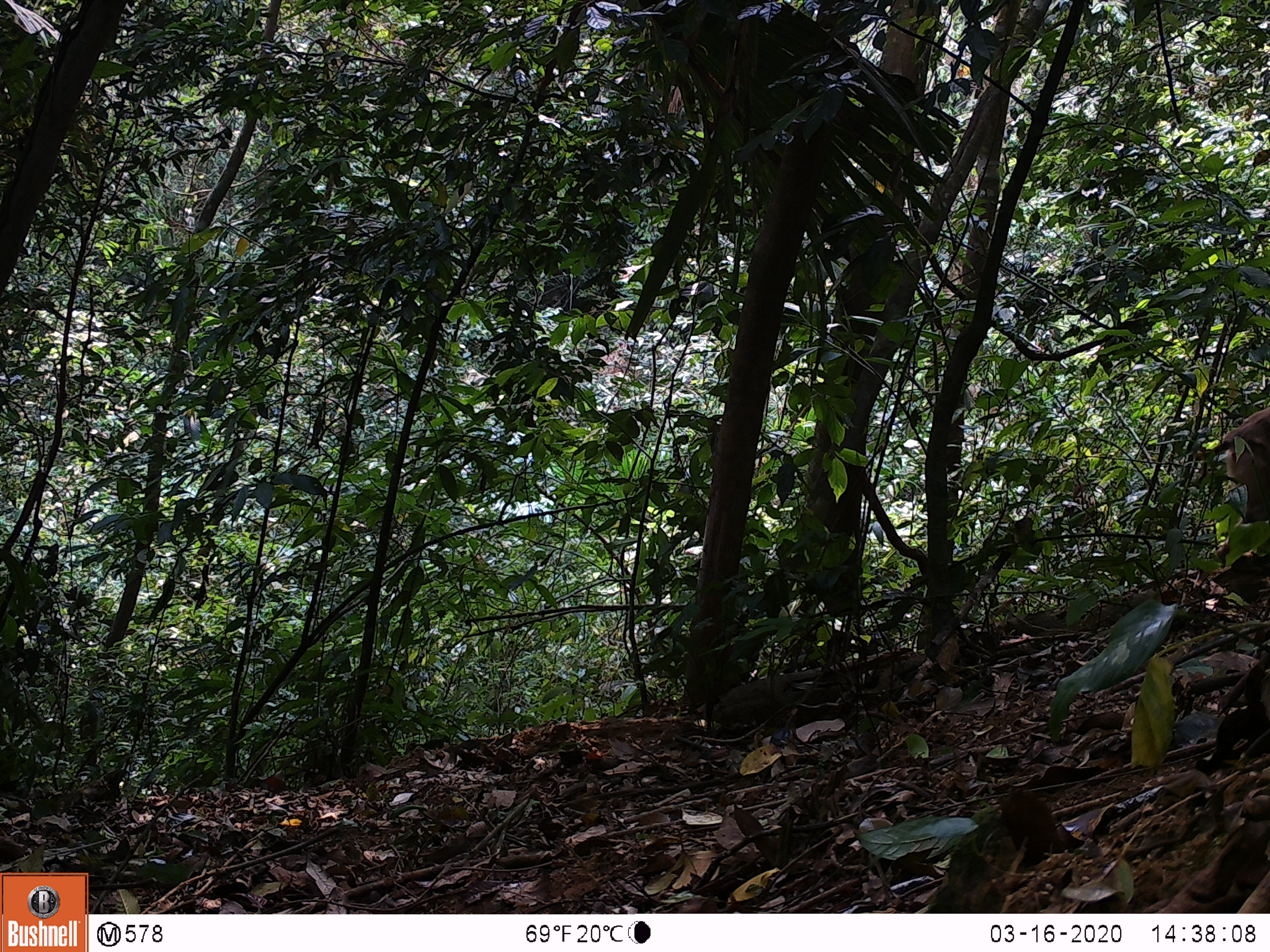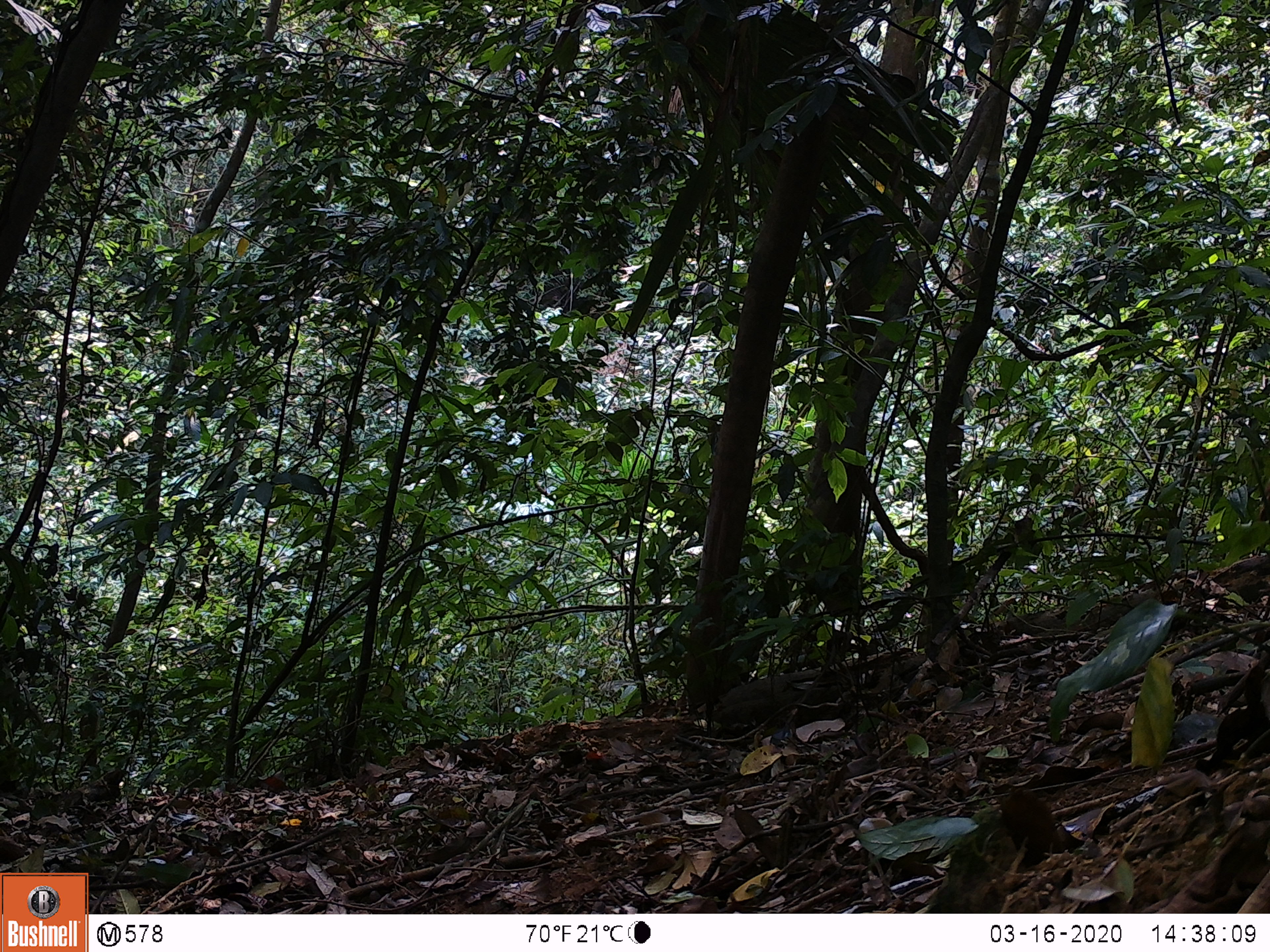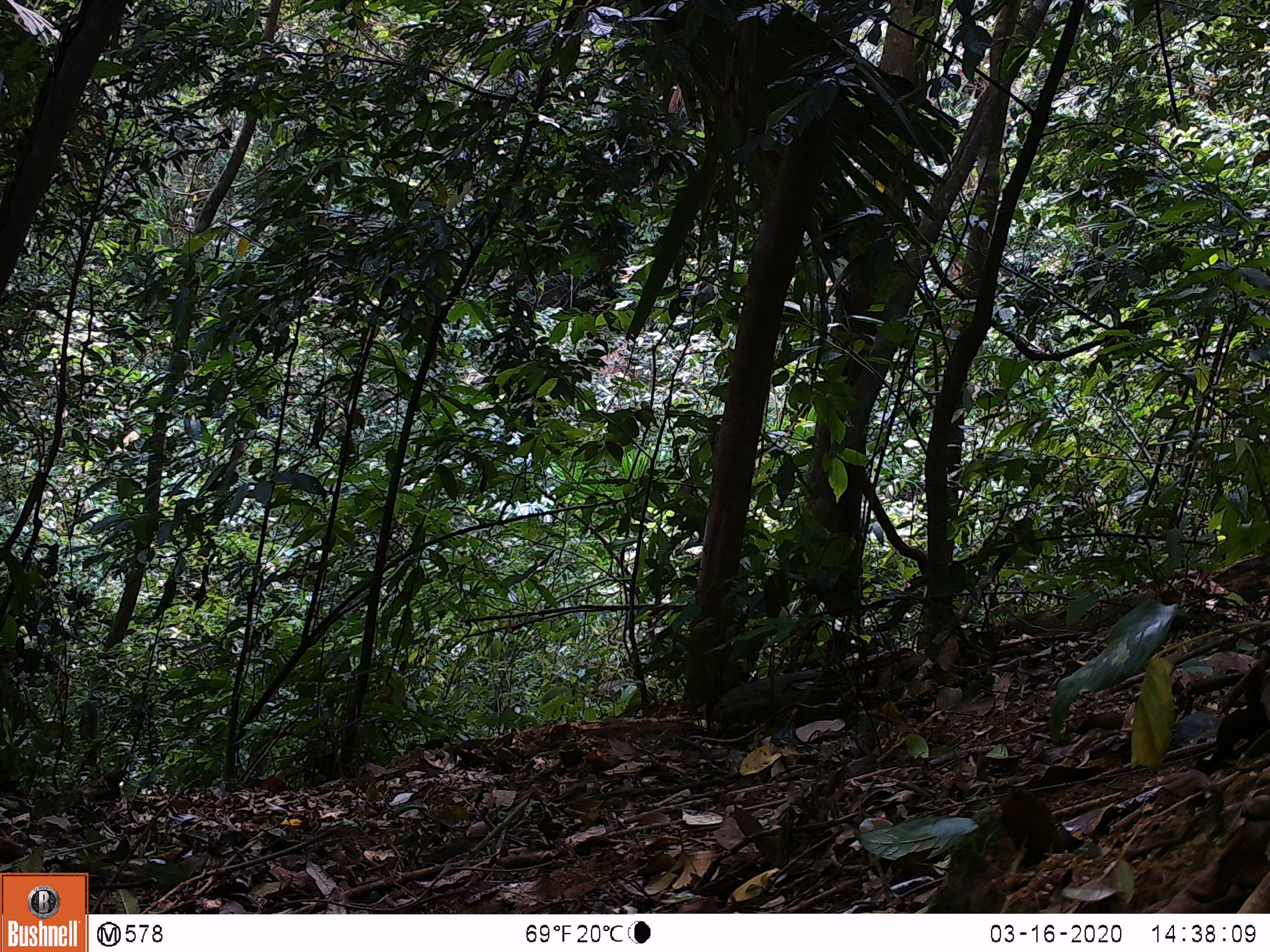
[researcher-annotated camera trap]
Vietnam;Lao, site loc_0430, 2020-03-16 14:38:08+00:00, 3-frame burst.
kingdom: Animalia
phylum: Chordata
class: Mammalia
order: Primates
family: Cercopithecidae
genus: Macaca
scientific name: Macaca nemestrina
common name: pig-tailed macaque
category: pig tailed macaque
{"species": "pig tailed macaque (pig-tailed macaque) (Macaca nemestrina)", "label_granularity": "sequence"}